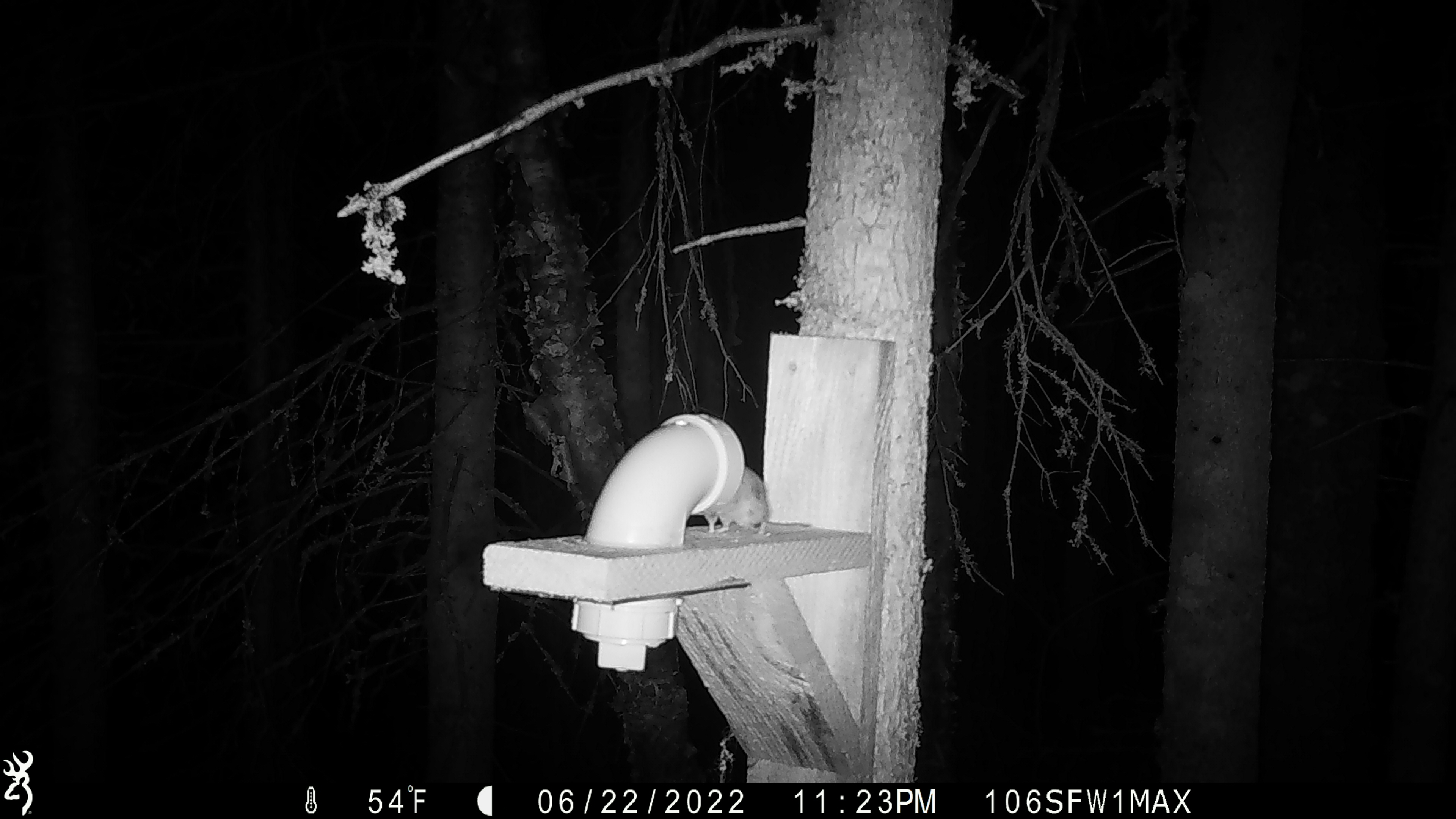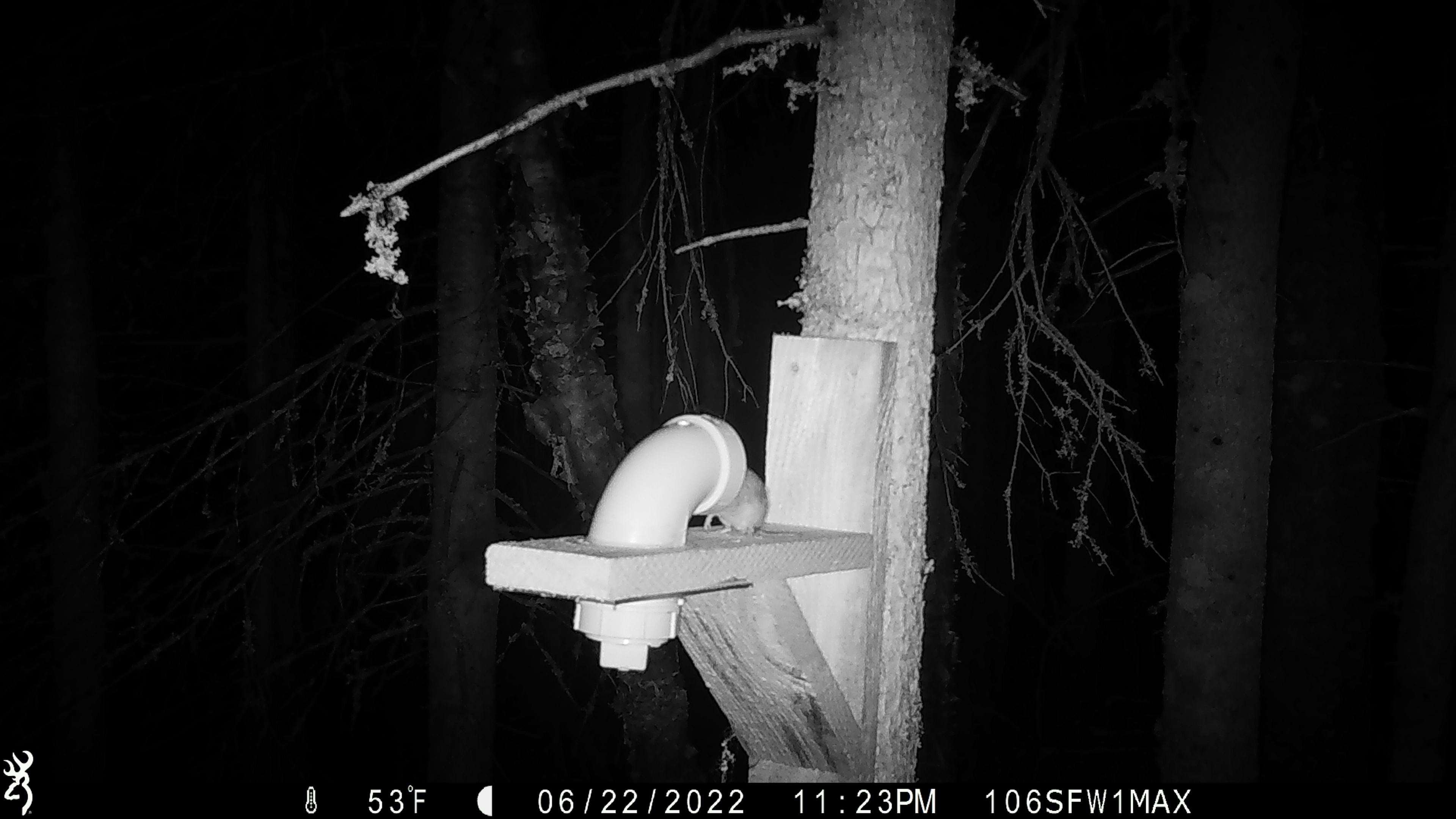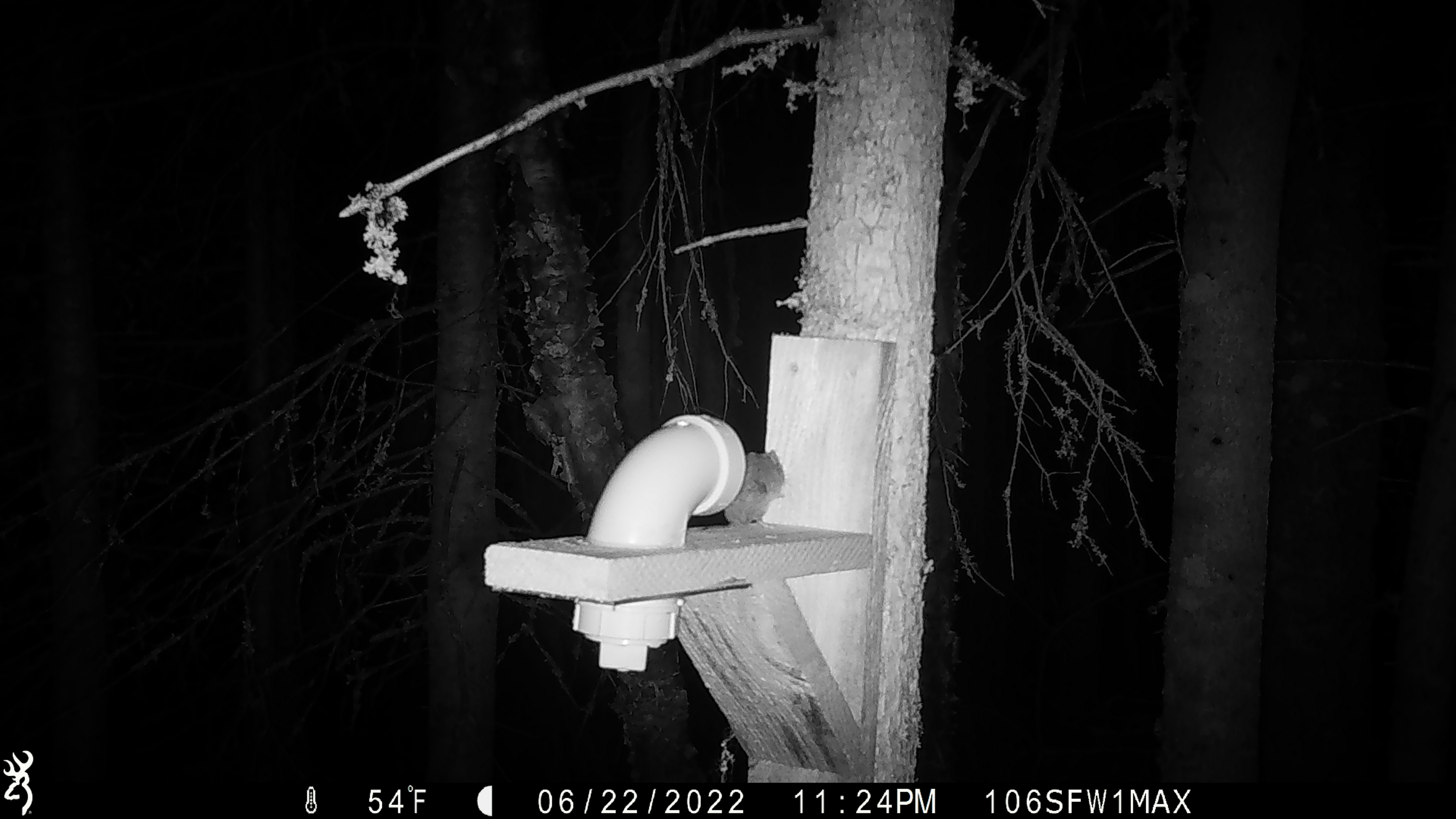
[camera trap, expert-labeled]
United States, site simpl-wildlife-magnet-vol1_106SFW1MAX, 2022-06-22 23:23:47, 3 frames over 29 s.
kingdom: Animalia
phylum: Chordata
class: Mammalia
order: Rodentia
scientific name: Rodentia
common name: mouse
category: mouse sp.